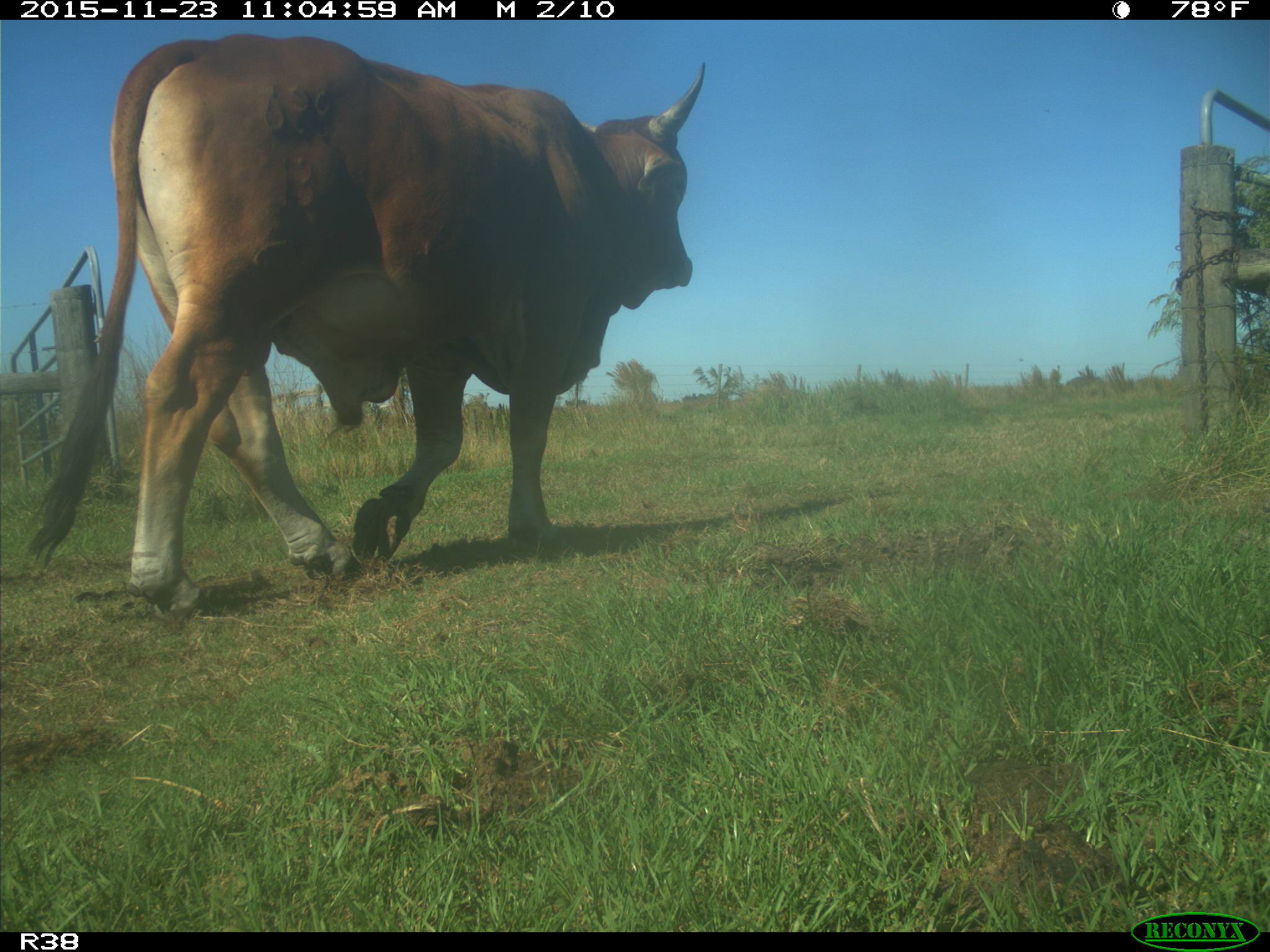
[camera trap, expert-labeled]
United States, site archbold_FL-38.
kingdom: Animalia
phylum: Chordata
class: Mammalia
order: Artiodactyla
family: Bovidae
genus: Bos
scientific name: Bos taurus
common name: domestic cow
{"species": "Bos taurus (domestic cow)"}